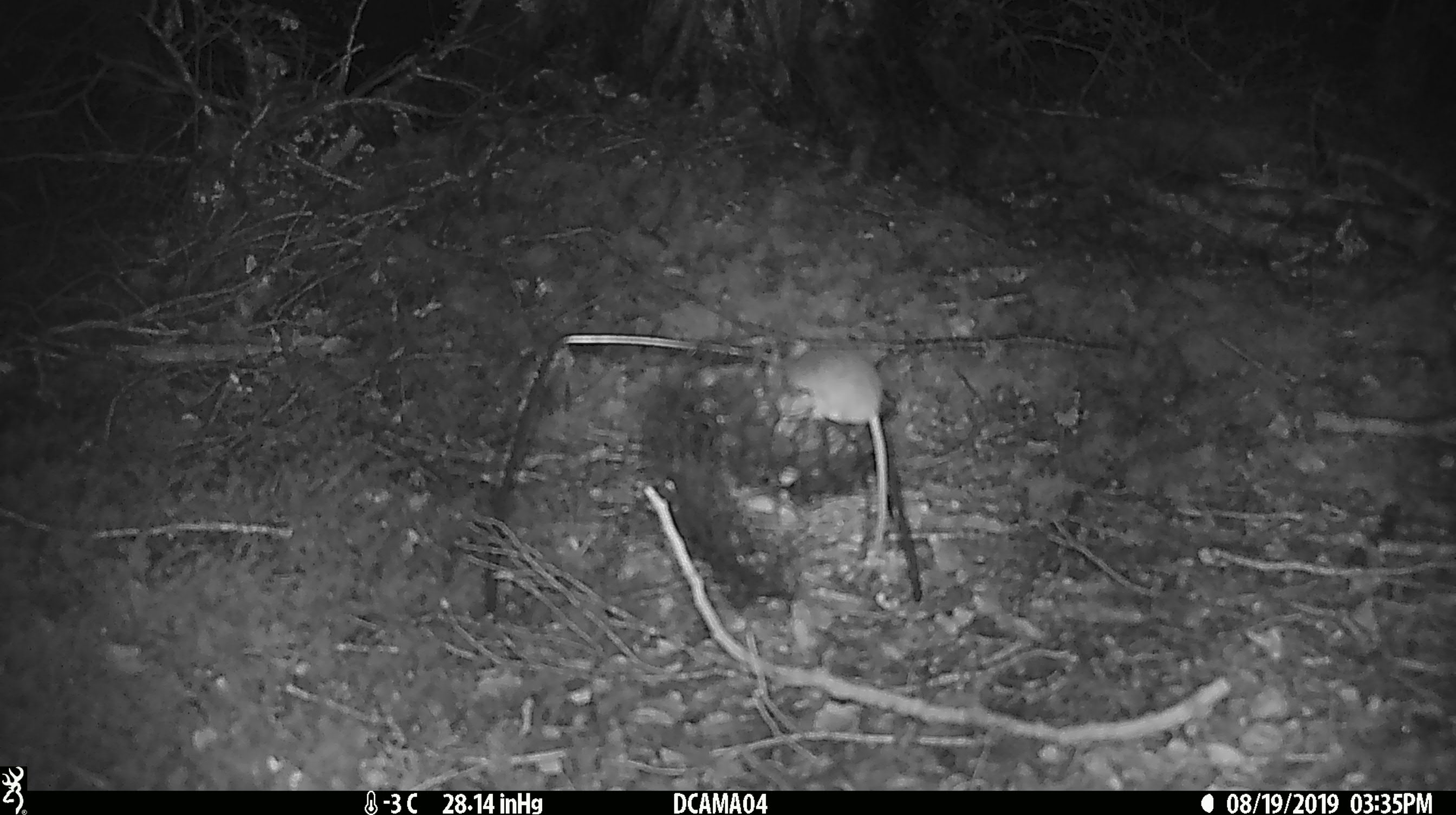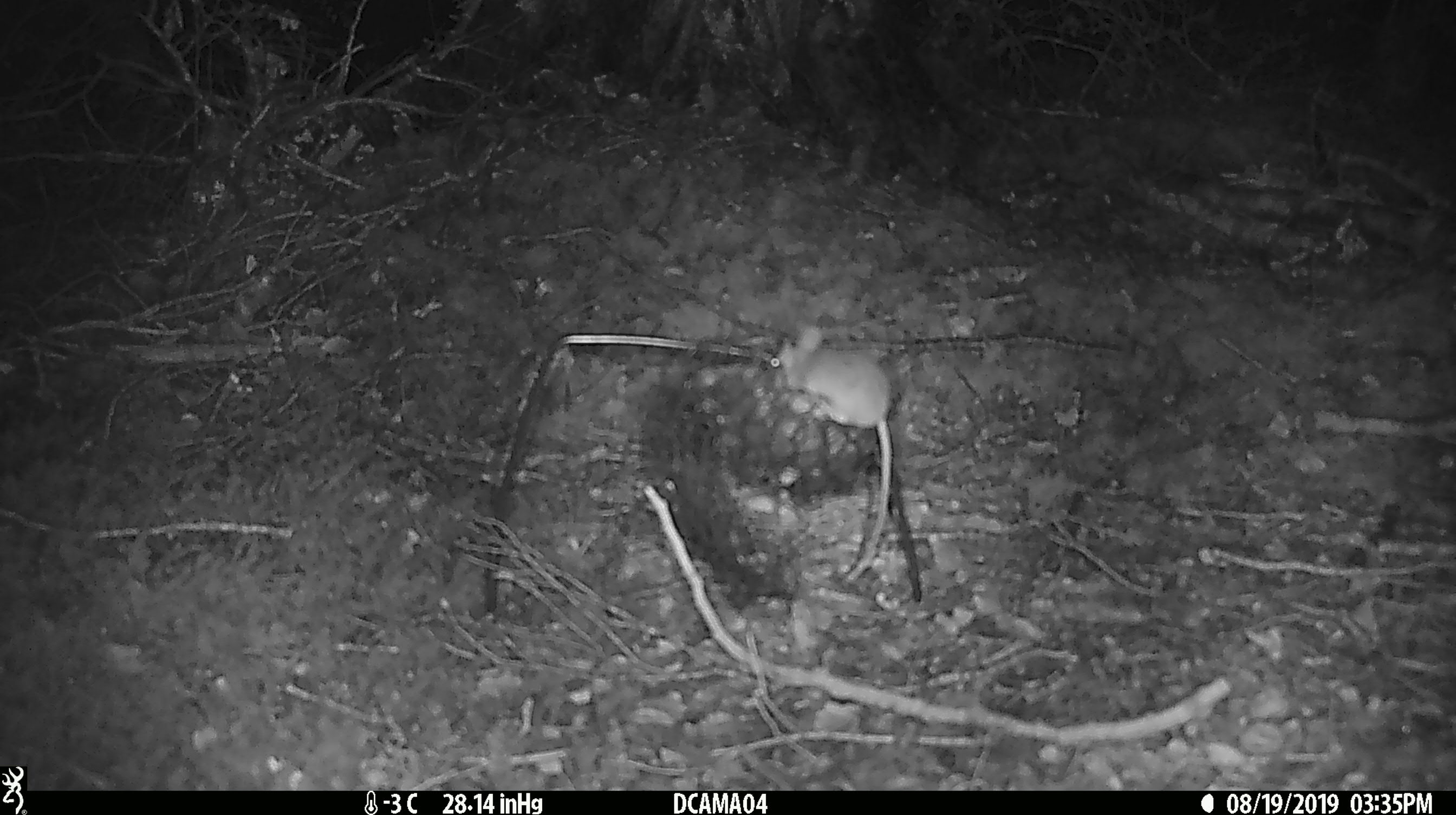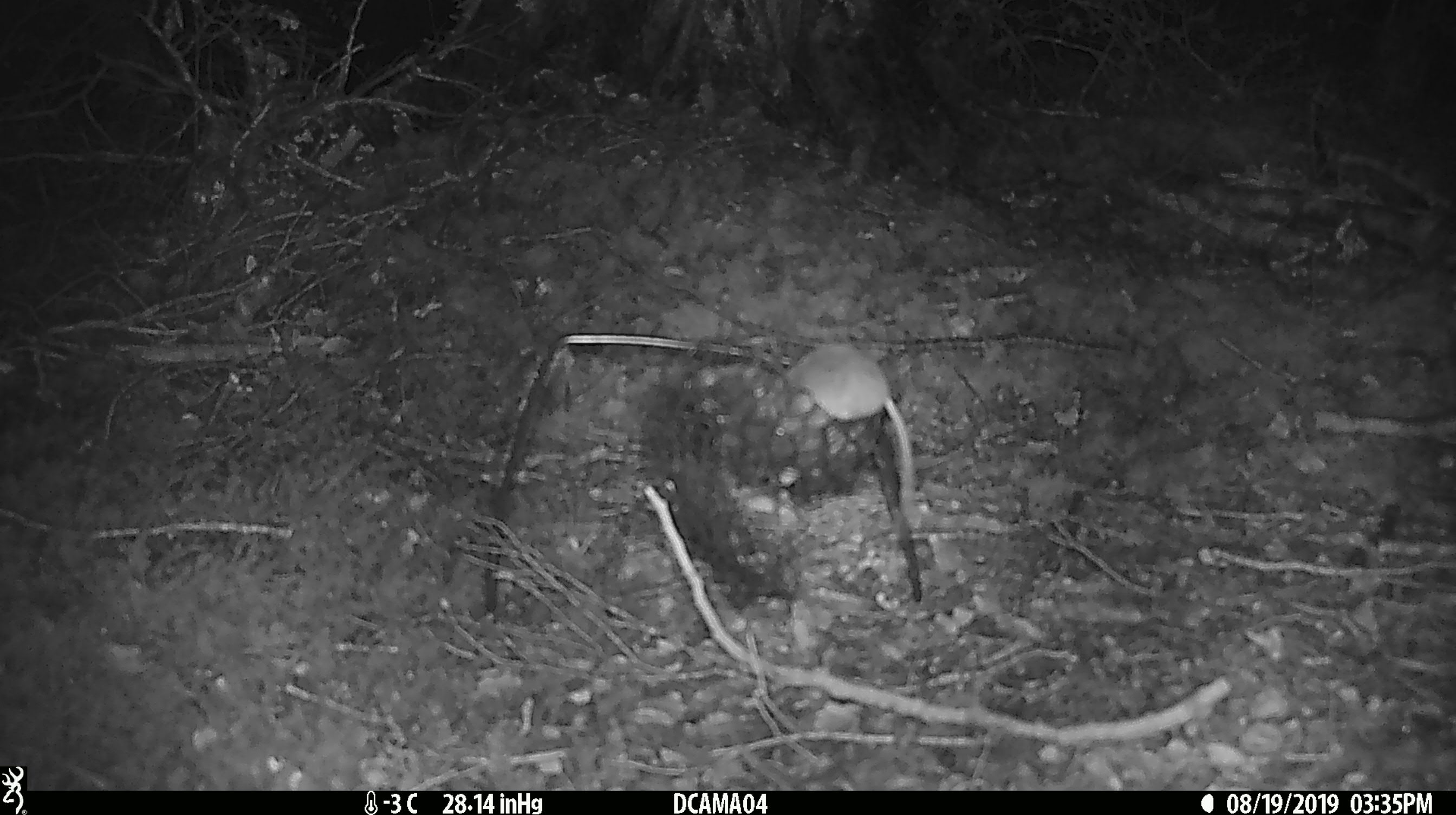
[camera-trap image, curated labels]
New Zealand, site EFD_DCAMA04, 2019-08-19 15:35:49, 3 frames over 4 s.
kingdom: Animalia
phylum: Chordata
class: Mammalia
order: Rodentia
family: Muridae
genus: Mus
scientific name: Mus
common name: mouse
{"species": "mouse (Mus)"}